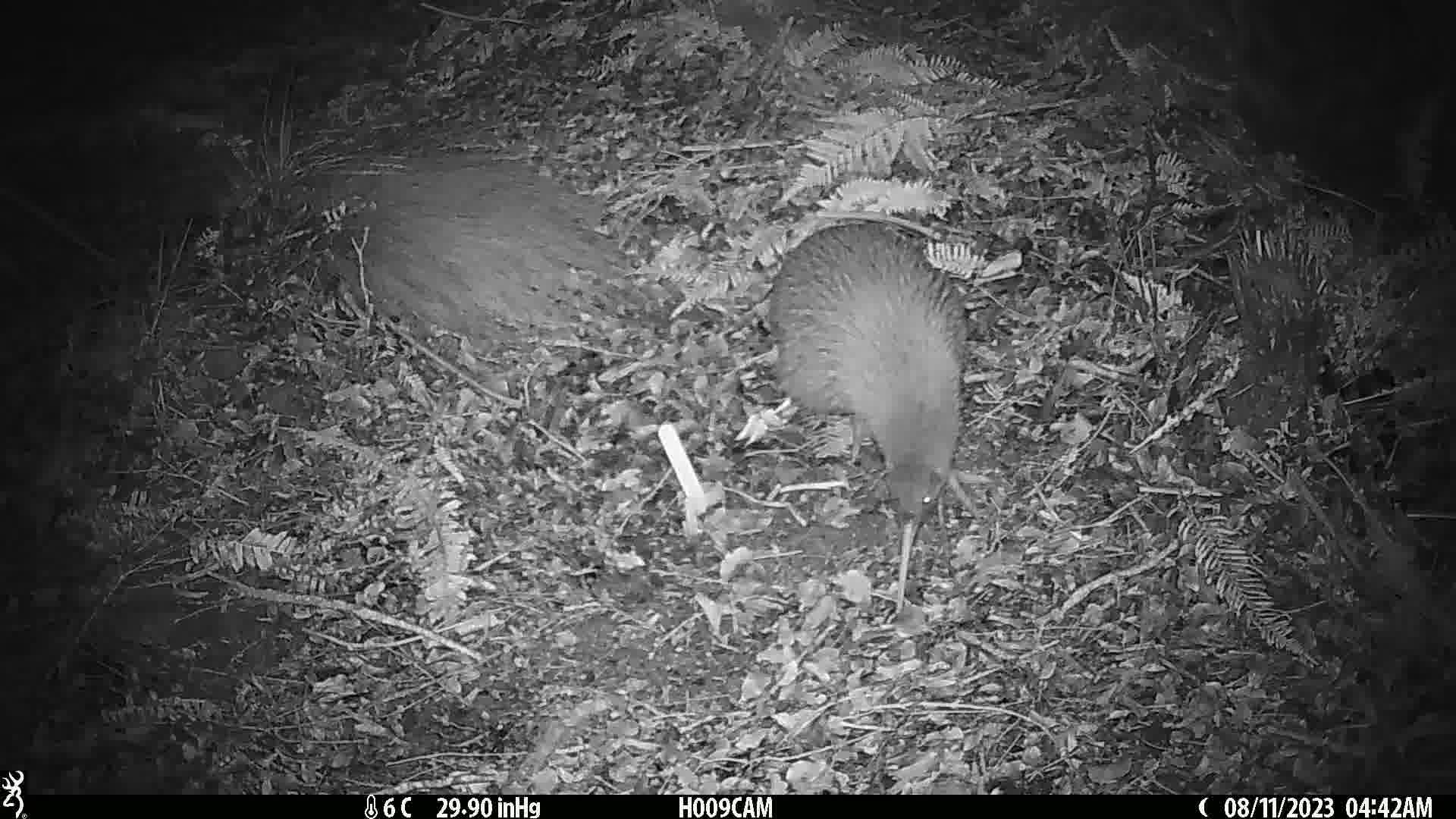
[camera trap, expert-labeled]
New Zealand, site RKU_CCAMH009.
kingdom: Animalia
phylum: Chordata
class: Aves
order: Apterygiformes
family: Apterygidae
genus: Apteryx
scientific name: Apteryx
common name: kiwi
Kiwi (Apteryx).